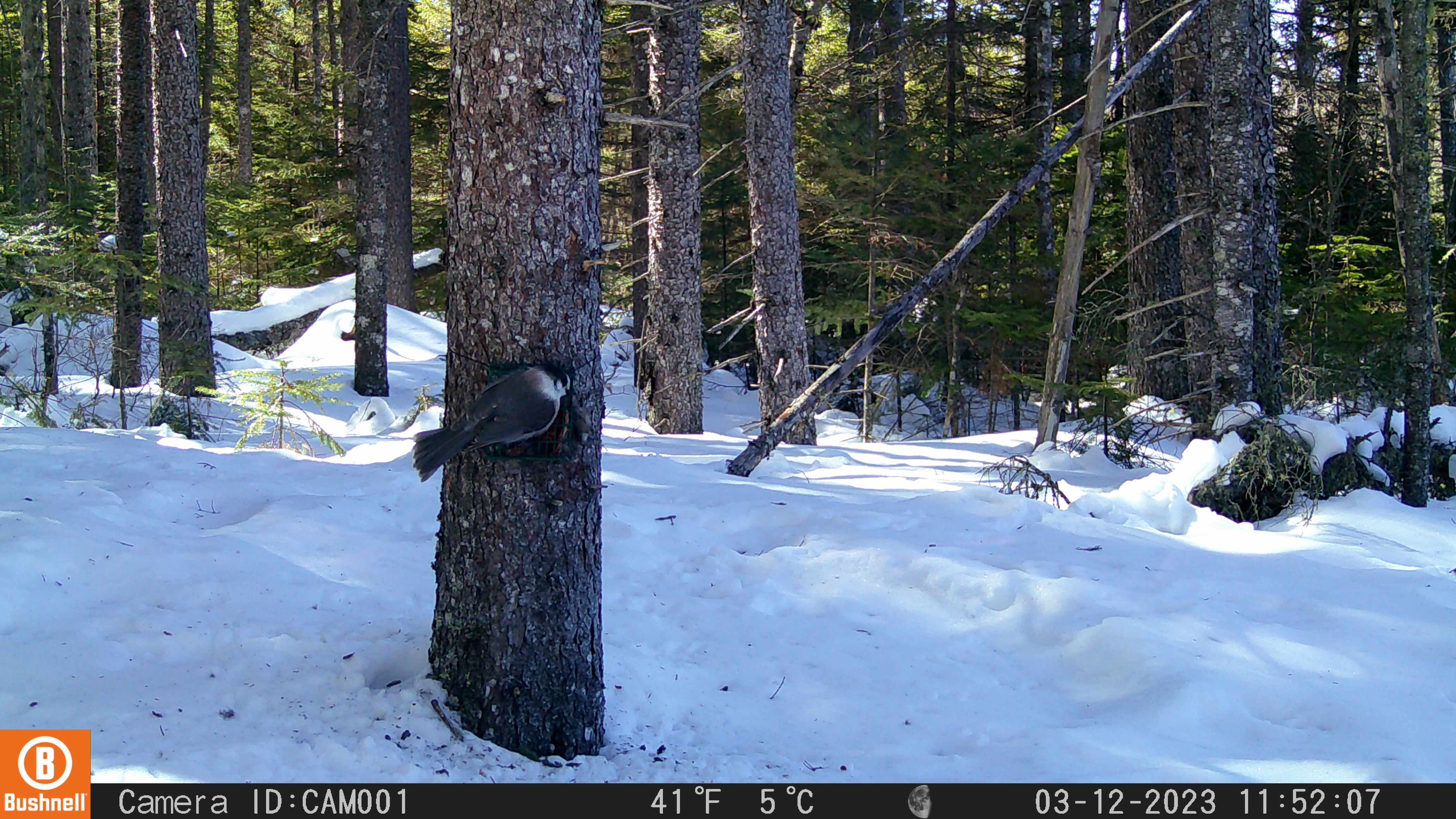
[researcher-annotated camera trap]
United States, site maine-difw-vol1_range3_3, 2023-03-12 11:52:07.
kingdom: Animalia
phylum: Chordata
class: Aves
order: Passeriformes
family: Corvidae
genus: Perisoreus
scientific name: Perisoreus canadensis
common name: canada jay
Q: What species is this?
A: Canada jay (Perisoreus canadensis).